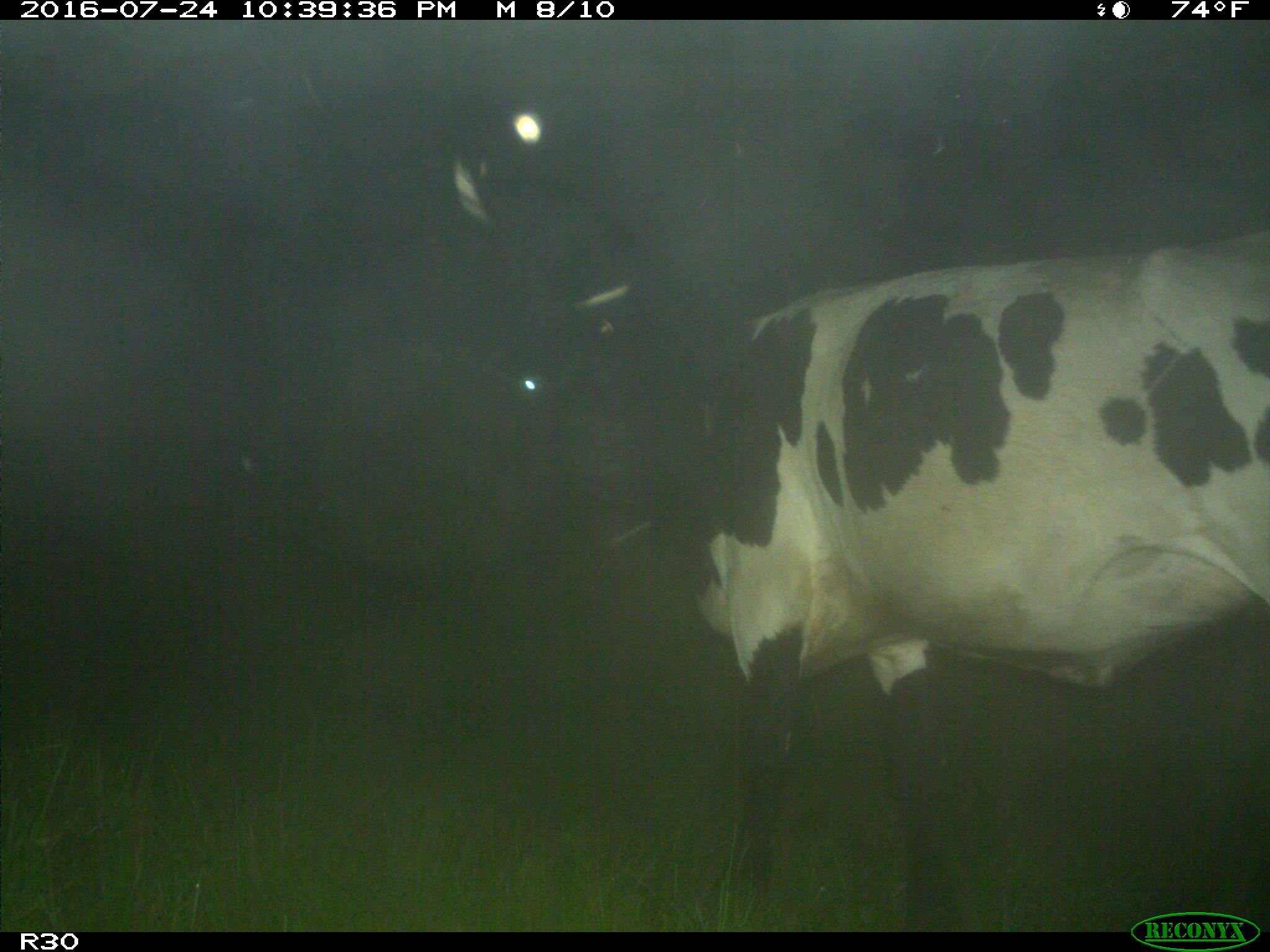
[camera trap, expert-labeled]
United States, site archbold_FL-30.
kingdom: Animalia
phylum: Chordata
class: Mammalia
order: Artiodactyla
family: Bovidae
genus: Bos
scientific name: Bos taurus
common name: domestic cow